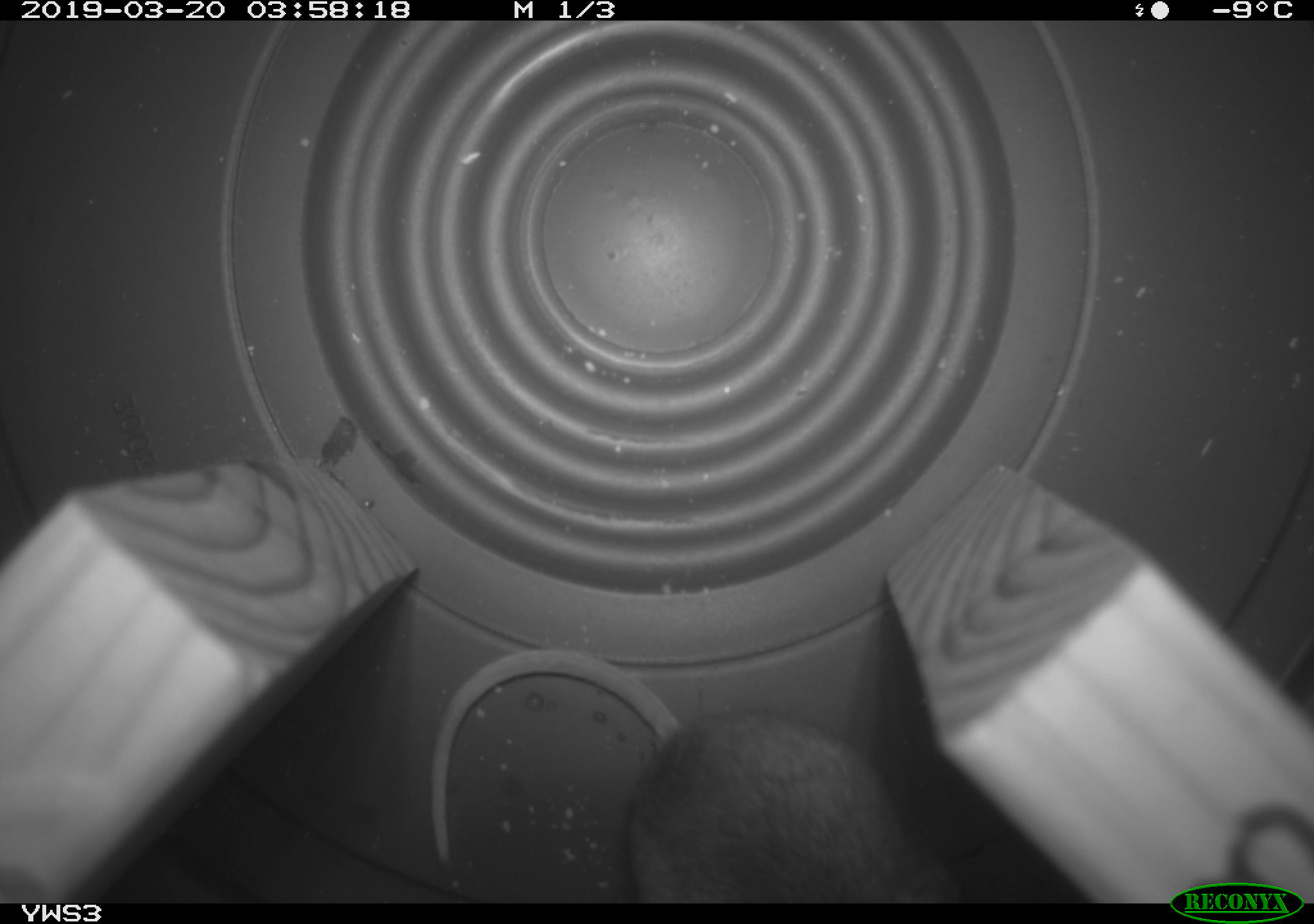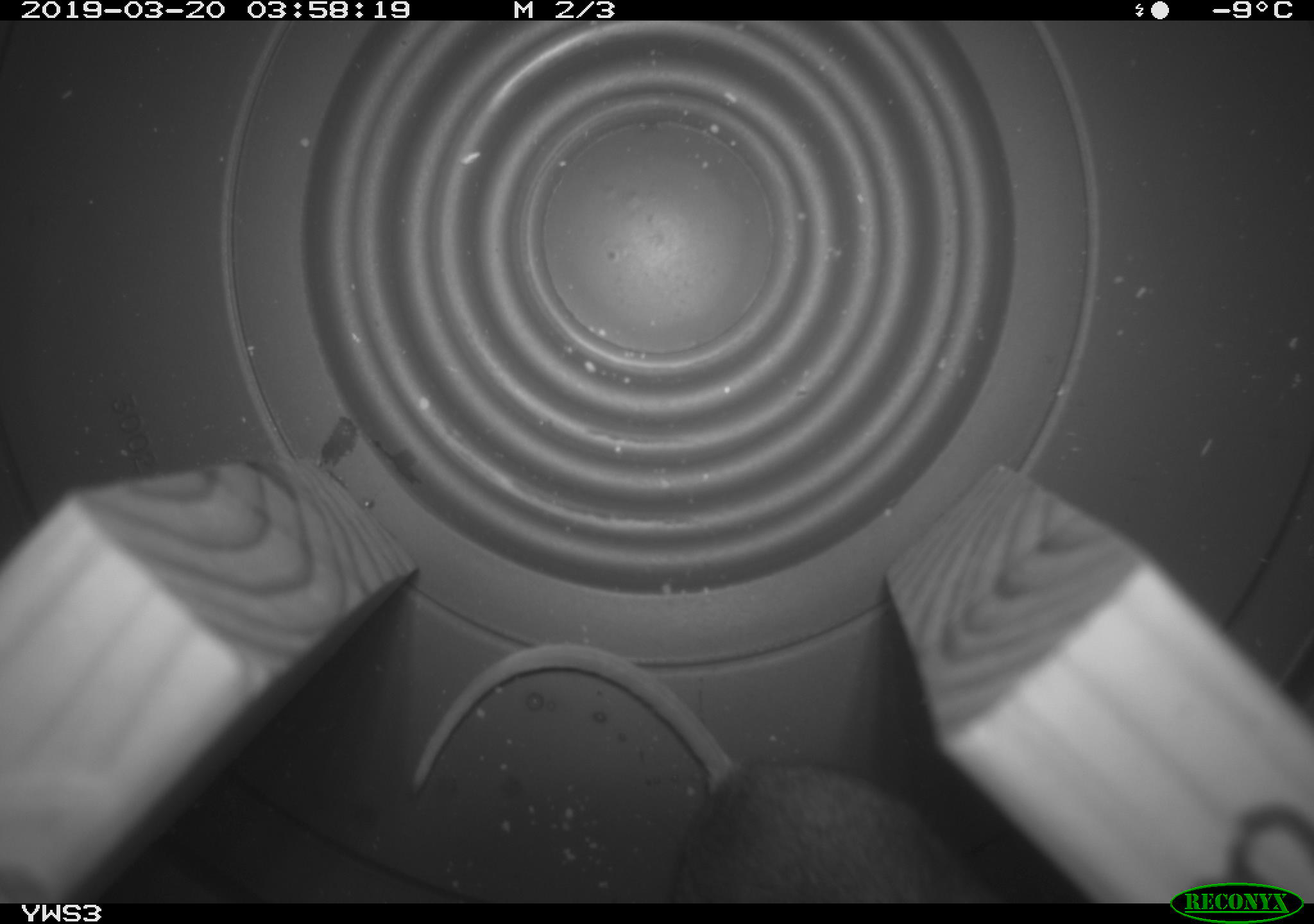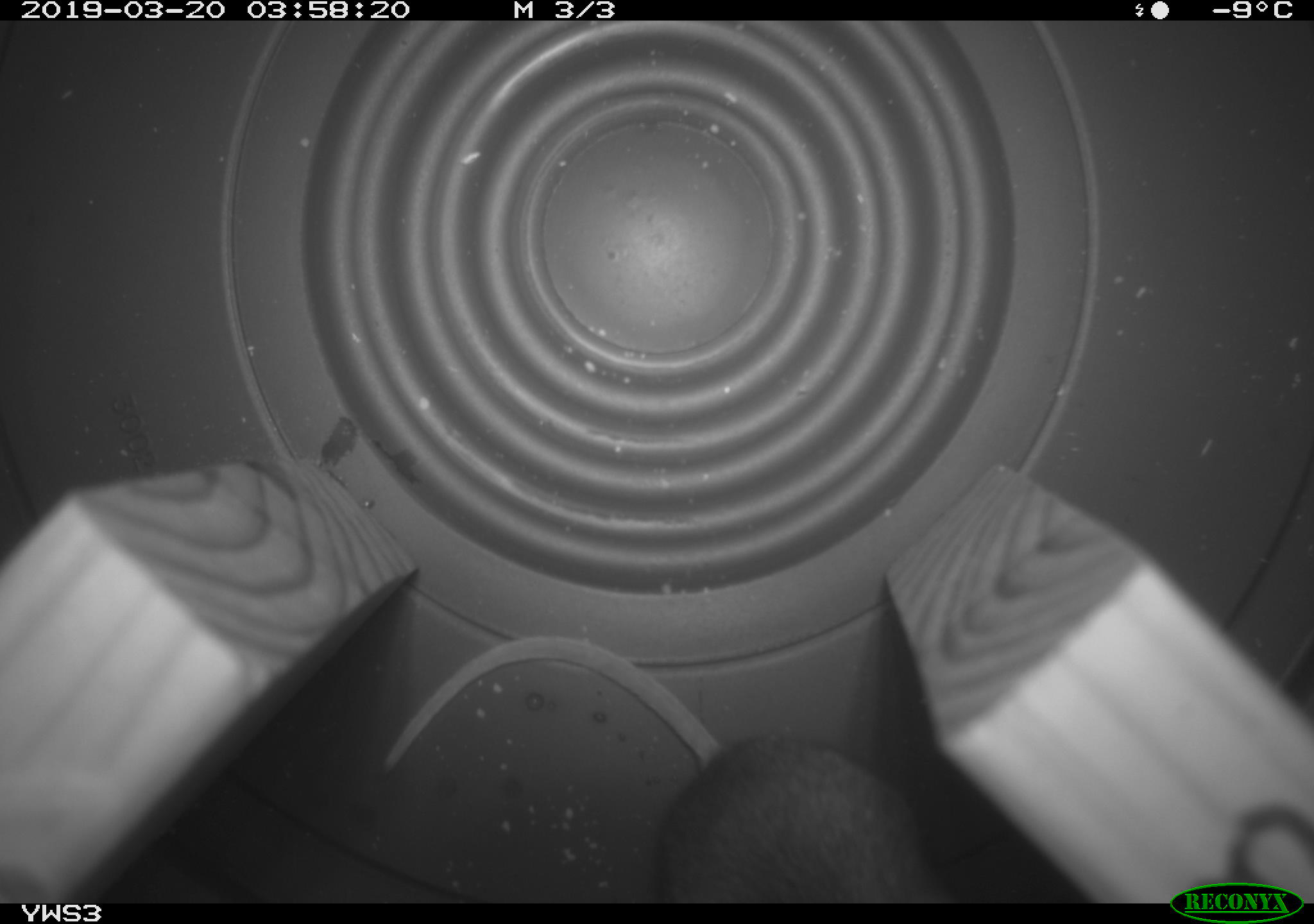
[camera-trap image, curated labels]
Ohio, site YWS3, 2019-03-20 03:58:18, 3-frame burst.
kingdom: Animalia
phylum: Chordata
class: Mammalia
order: Rodentia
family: Cricetidae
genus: Peromyscus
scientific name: Peromyscus leucopus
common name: white-footed mouse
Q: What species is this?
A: White-footed mouse (Peromyscus leucopus).